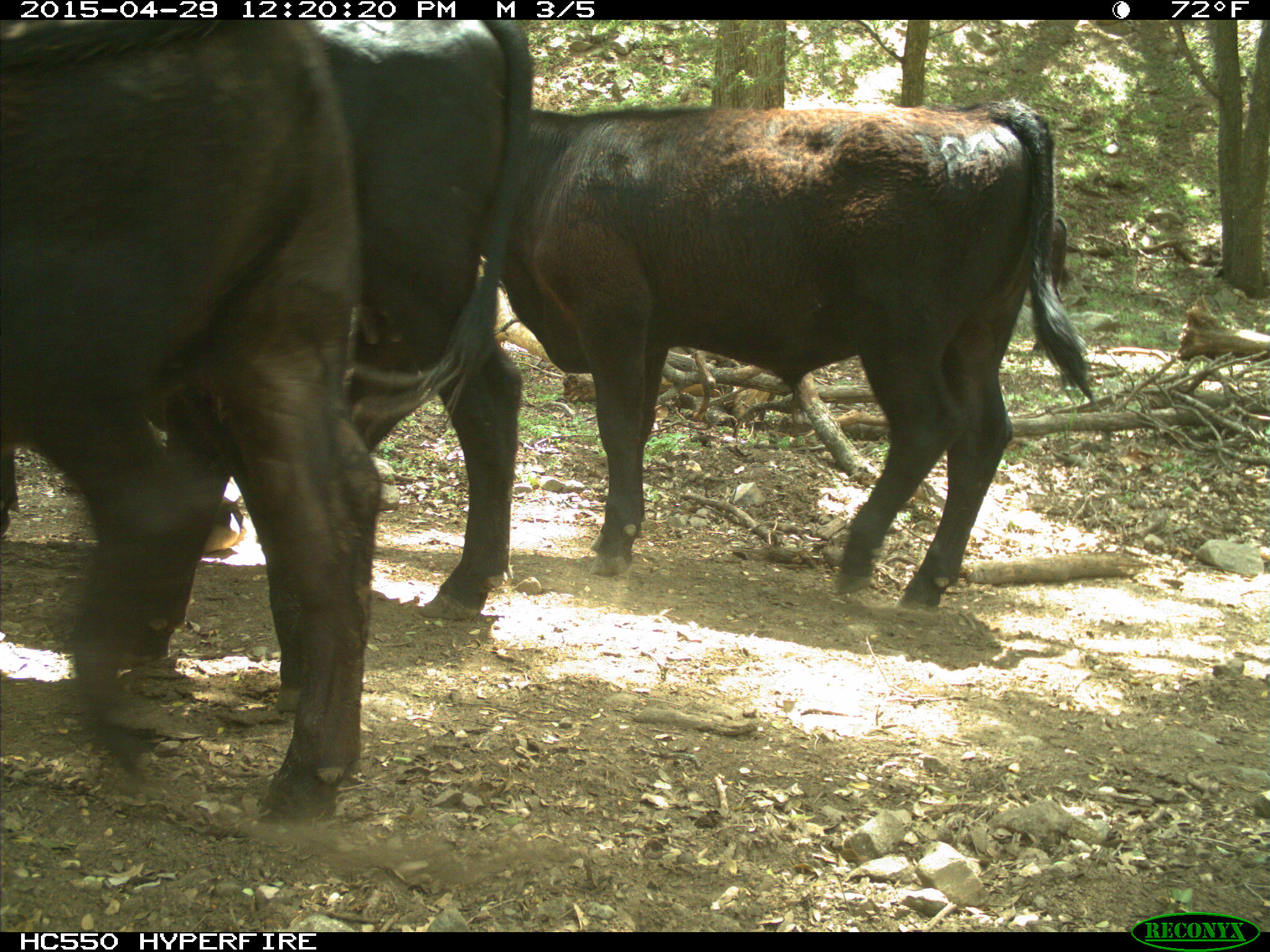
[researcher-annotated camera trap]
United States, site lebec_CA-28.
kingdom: Animalia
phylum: Chordata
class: Mammalia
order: Artiodactyla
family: Bovidae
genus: Bos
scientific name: Bos taurus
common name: domestic cow